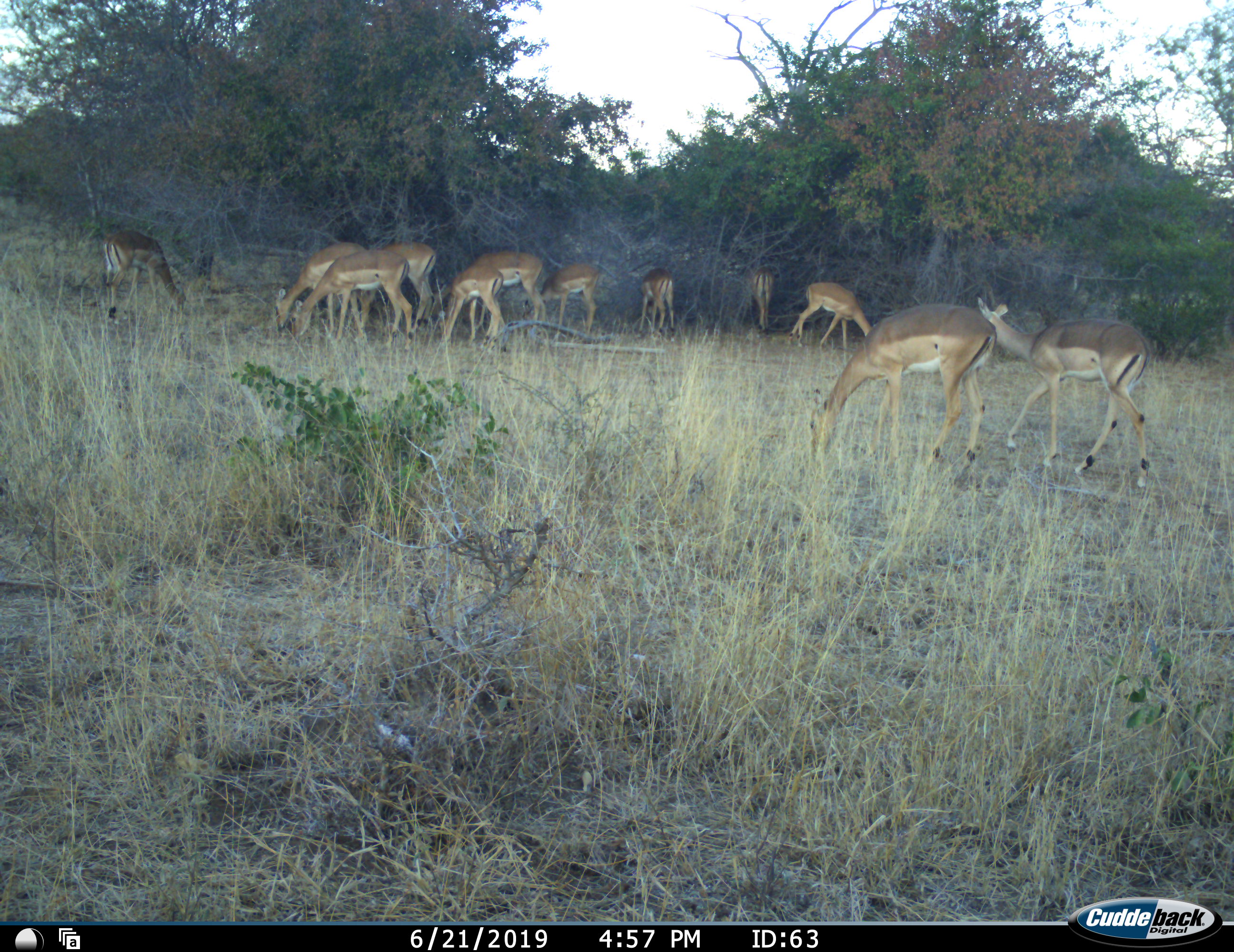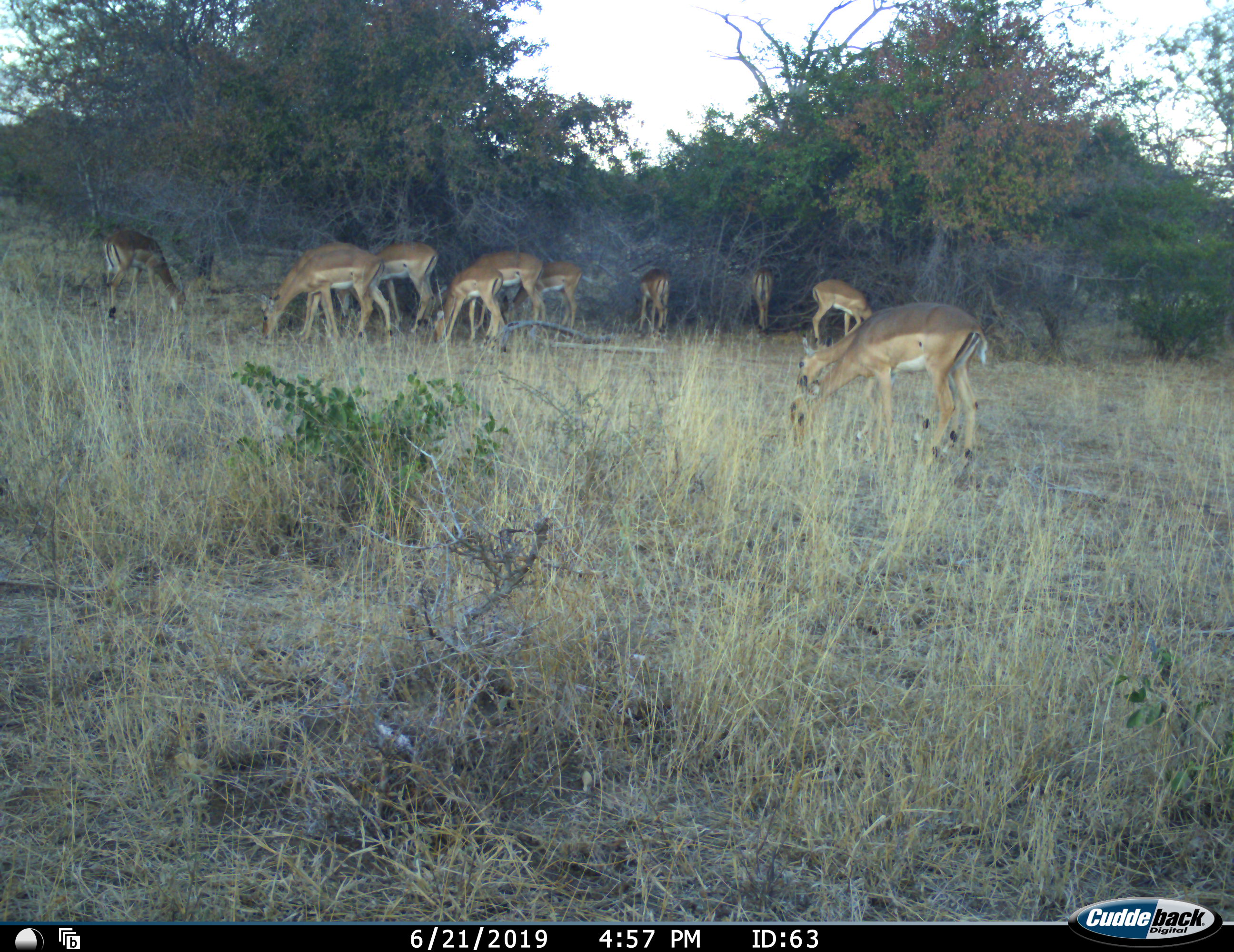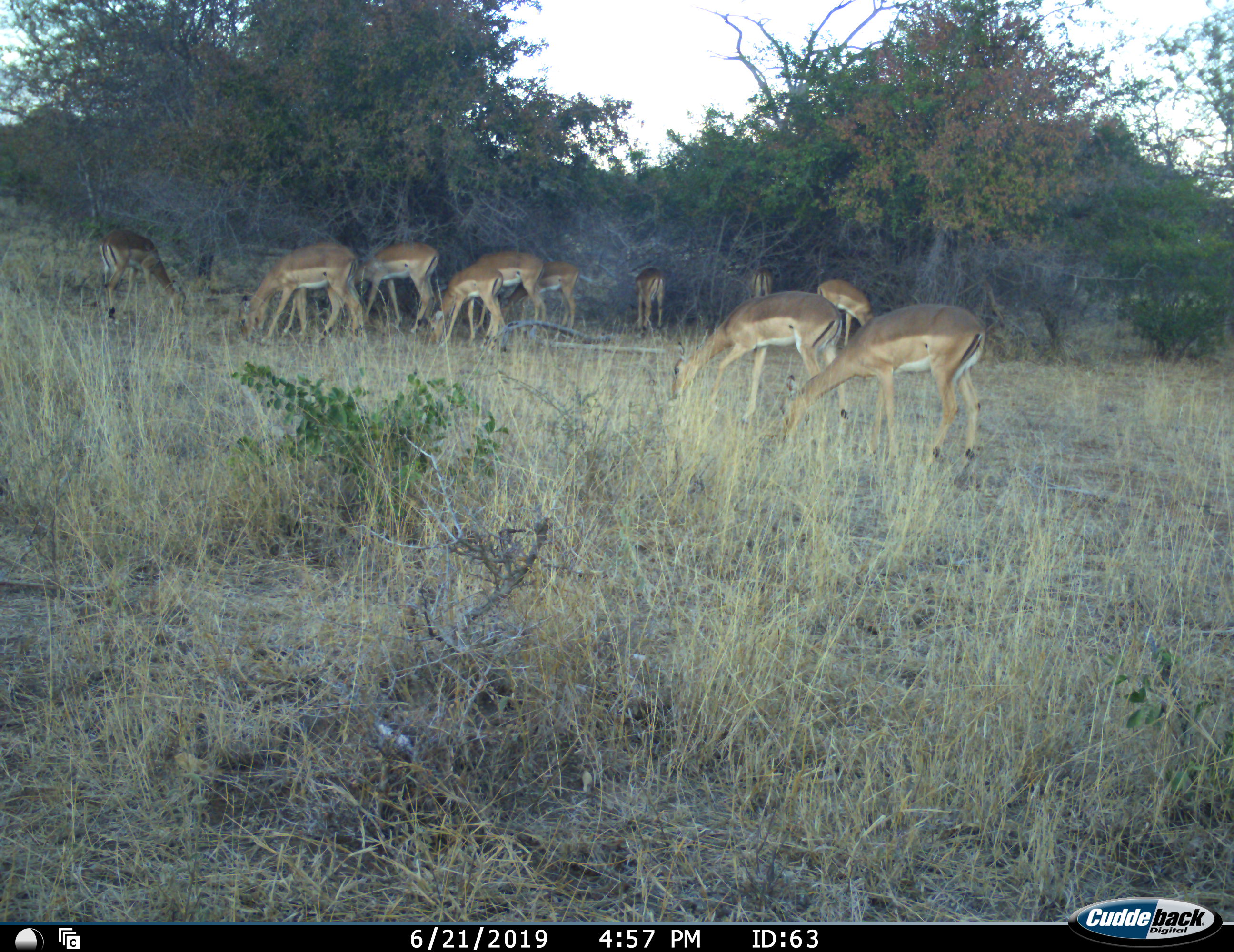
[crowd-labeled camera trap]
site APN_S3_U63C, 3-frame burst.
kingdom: Animalia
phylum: Chordata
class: Mammalia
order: Artiodactyla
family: Bovidae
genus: Aepyceros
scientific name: Aepyceros melampus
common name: impala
Impala (Aepyceros melampus), count 11-50. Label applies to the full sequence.